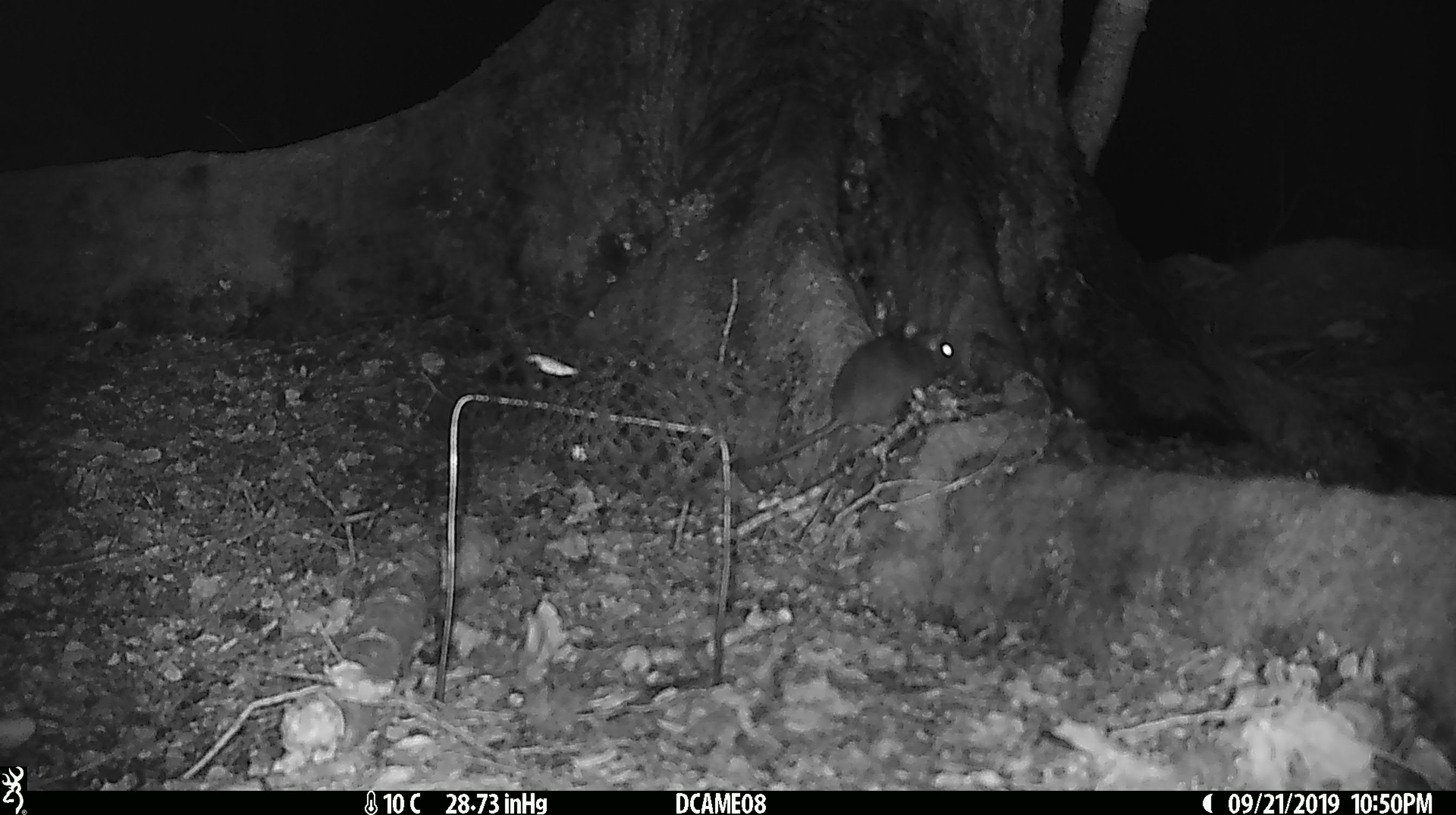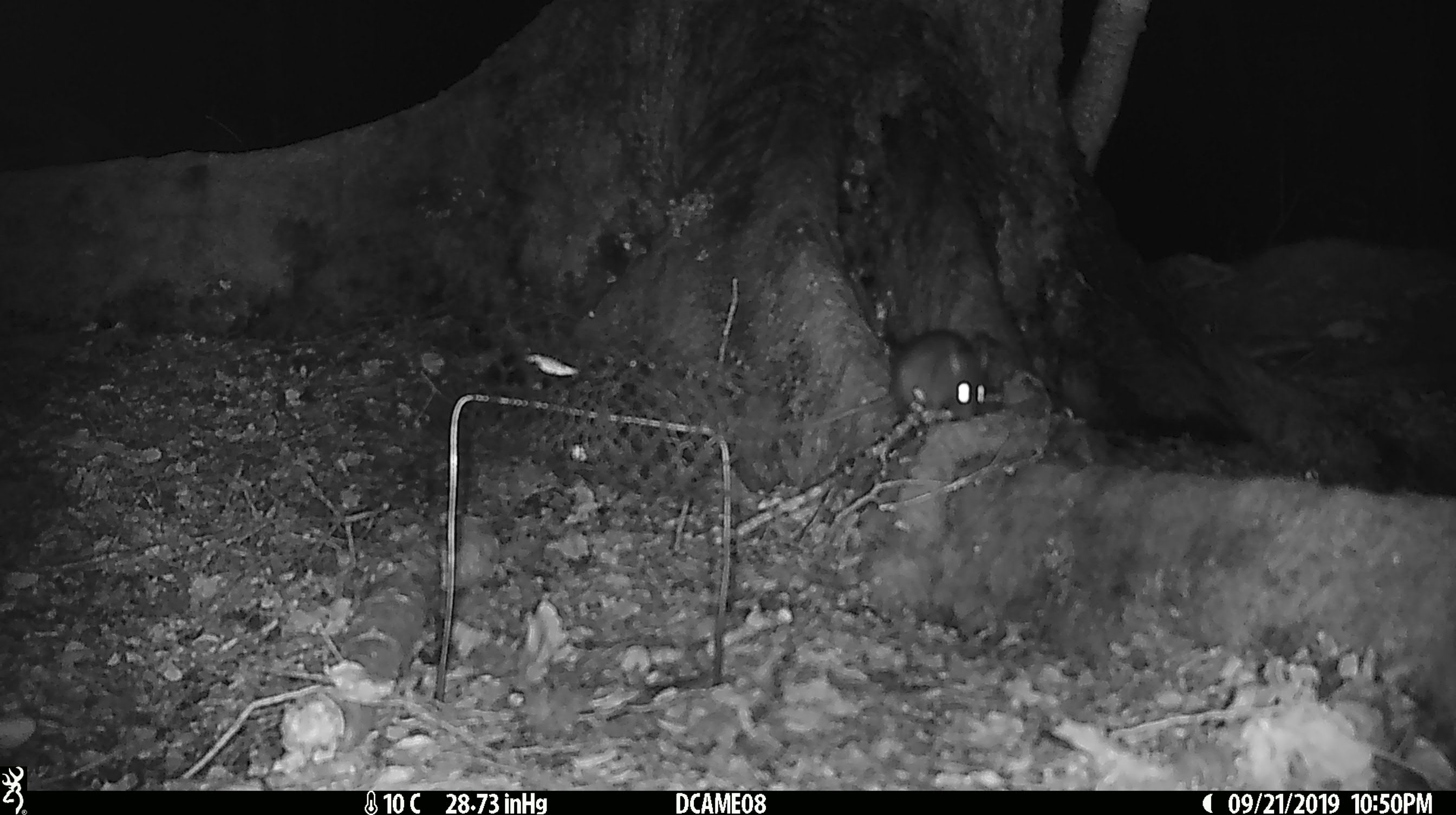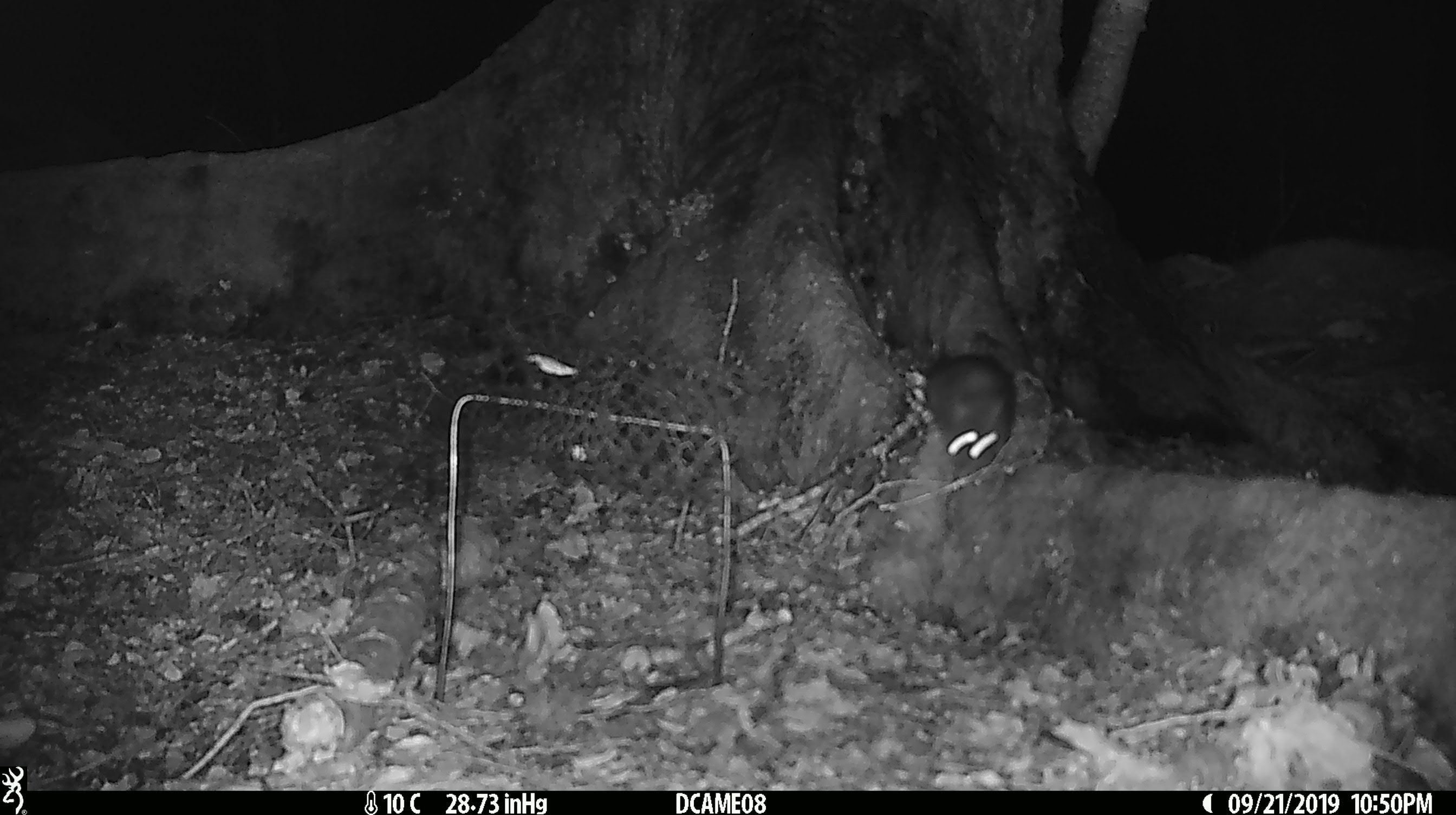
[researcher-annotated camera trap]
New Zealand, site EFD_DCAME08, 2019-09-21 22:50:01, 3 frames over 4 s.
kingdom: Animalia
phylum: Chordata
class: Mammalia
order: Rodentia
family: Muridae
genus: Rattus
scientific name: Rattus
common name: rat